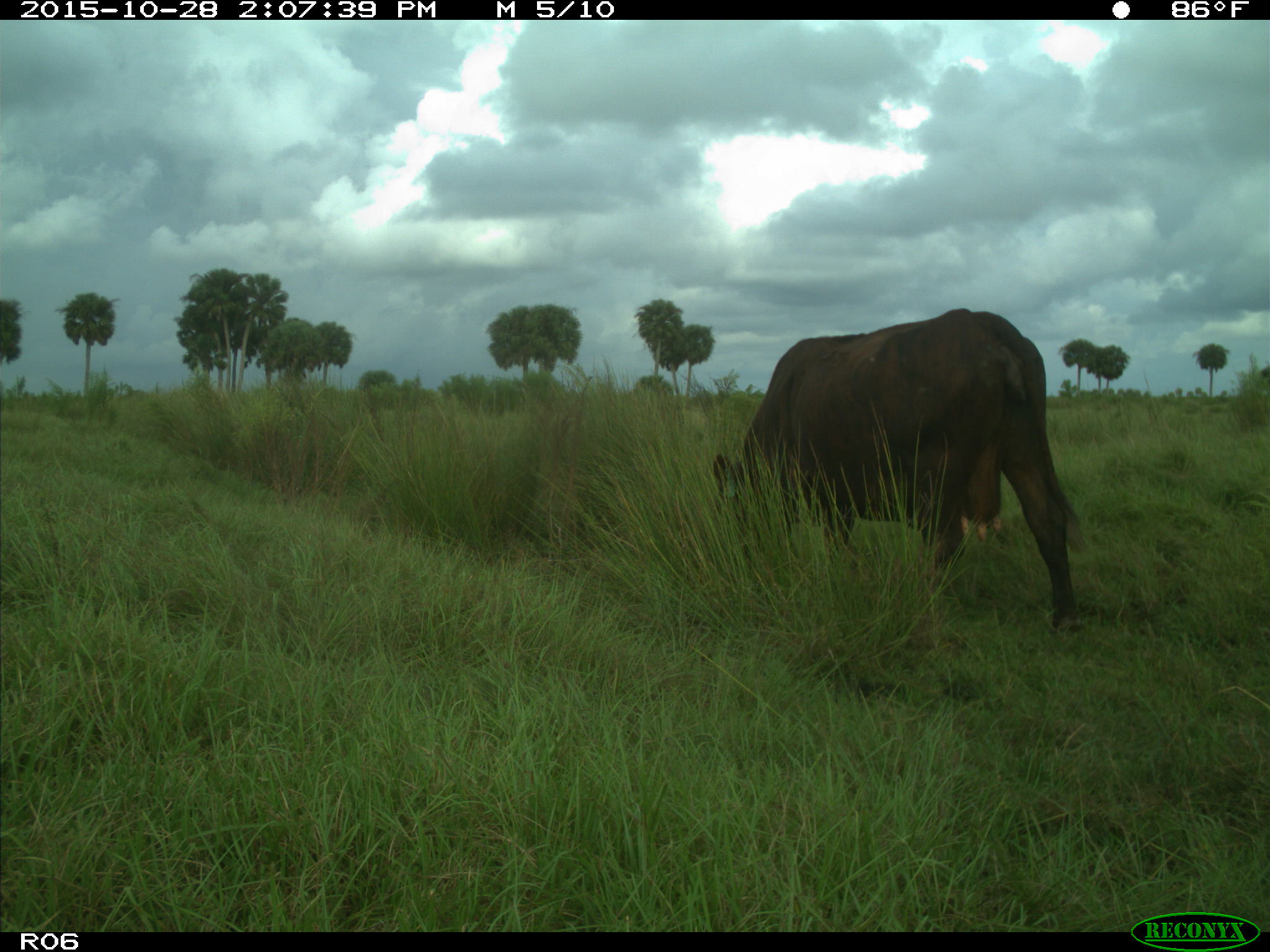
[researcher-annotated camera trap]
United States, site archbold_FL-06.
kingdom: Animalia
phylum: Chordata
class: Mammalia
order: Artiodactyla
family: Bovidae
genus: Bos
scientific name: Bos taurus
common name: domestic cow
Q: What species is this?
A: Bos taurus (domestic cow).